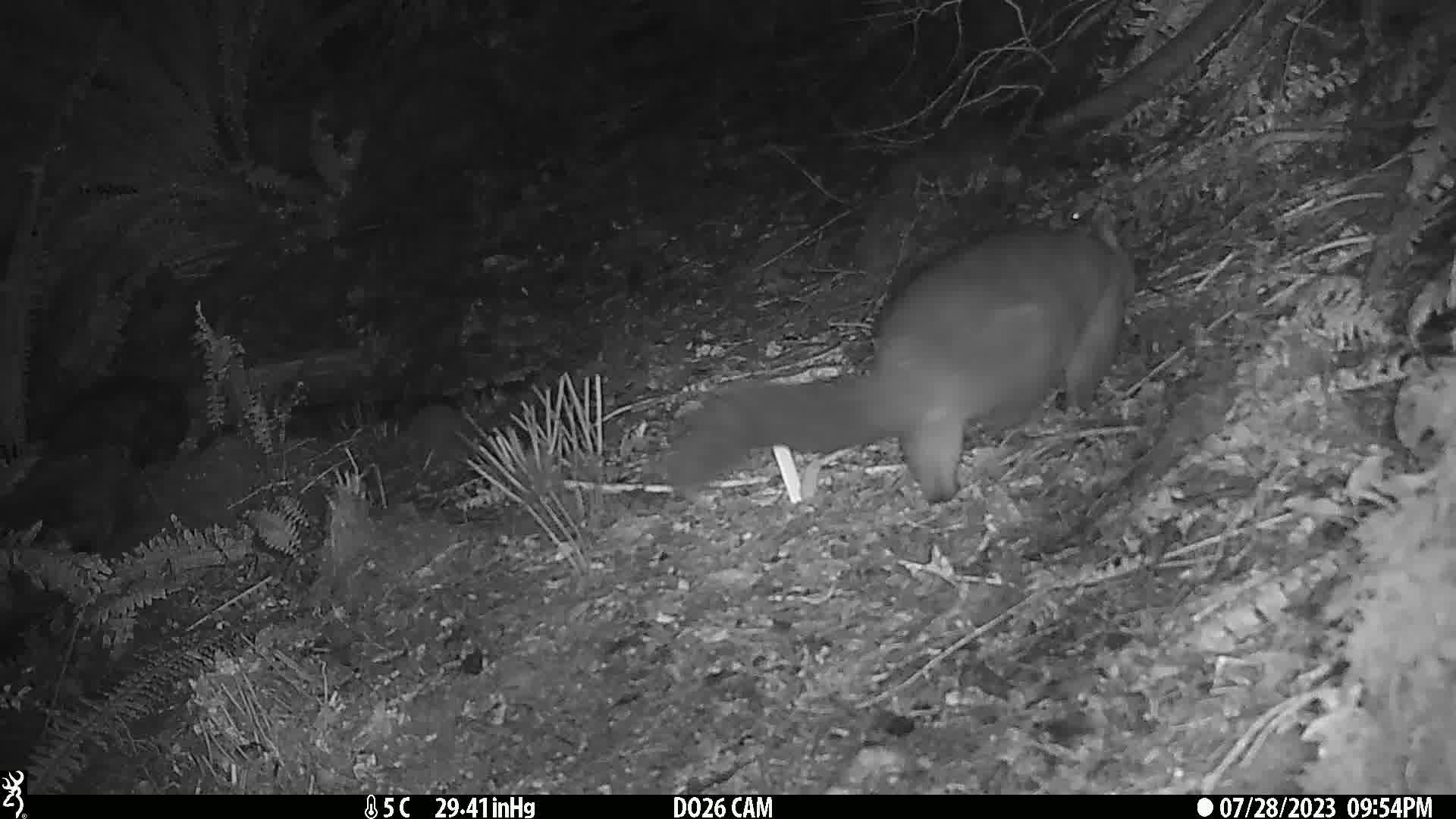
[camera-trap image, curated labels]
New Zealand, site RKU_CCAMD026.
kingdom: Animalia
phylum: Chordata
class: Mammalia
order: Diprotodontia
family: Phalangeridae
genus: Trichosurus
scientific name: Trichosurus vulpecula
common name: common brushtail possum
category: possum